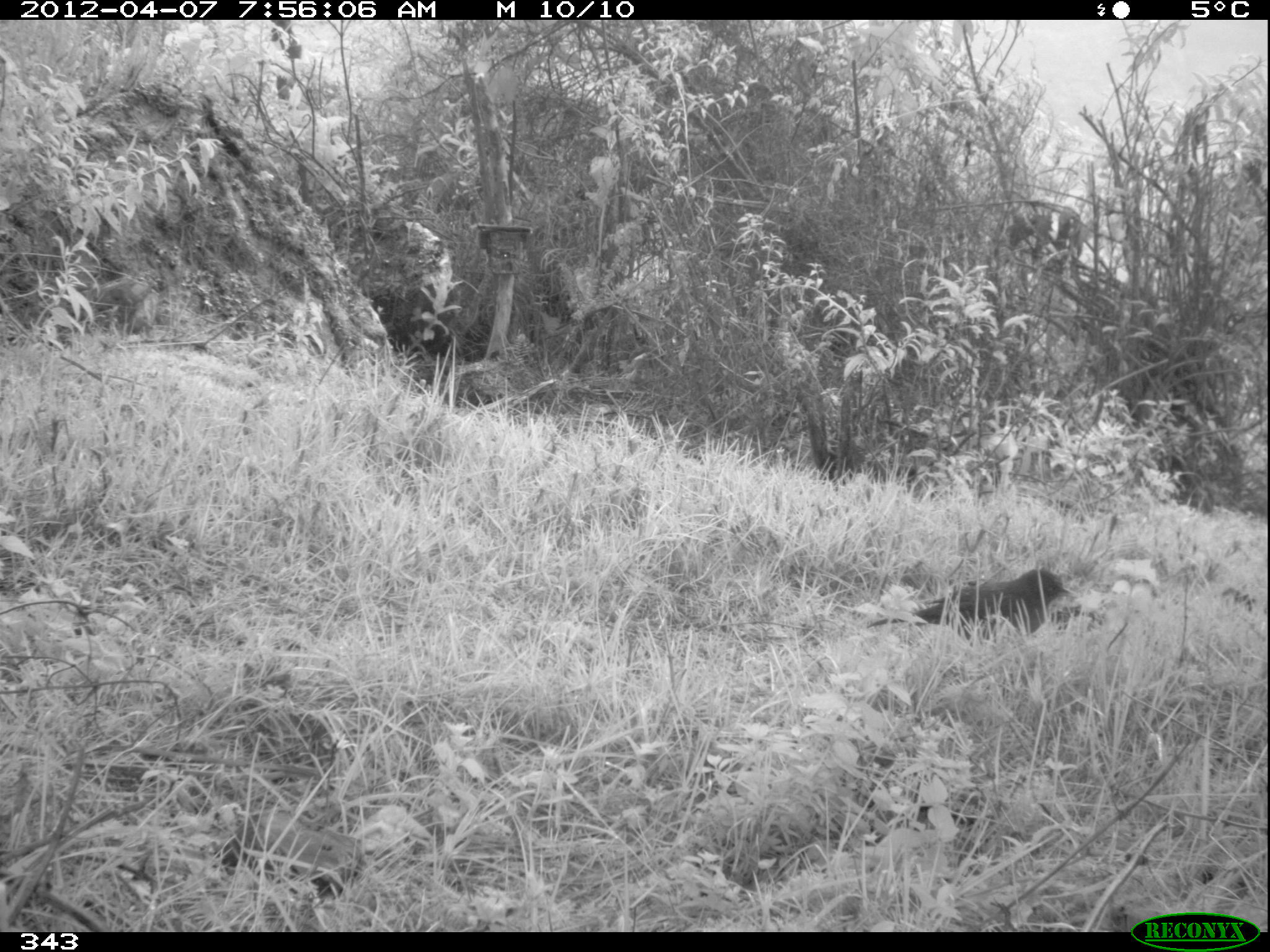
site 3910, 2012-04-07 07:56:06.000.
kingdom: Animalia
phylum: Chordata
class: Aves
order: Passeriformes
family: Turdidae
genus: Turdus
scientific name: Turdus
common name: true thrushes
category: turdus sp